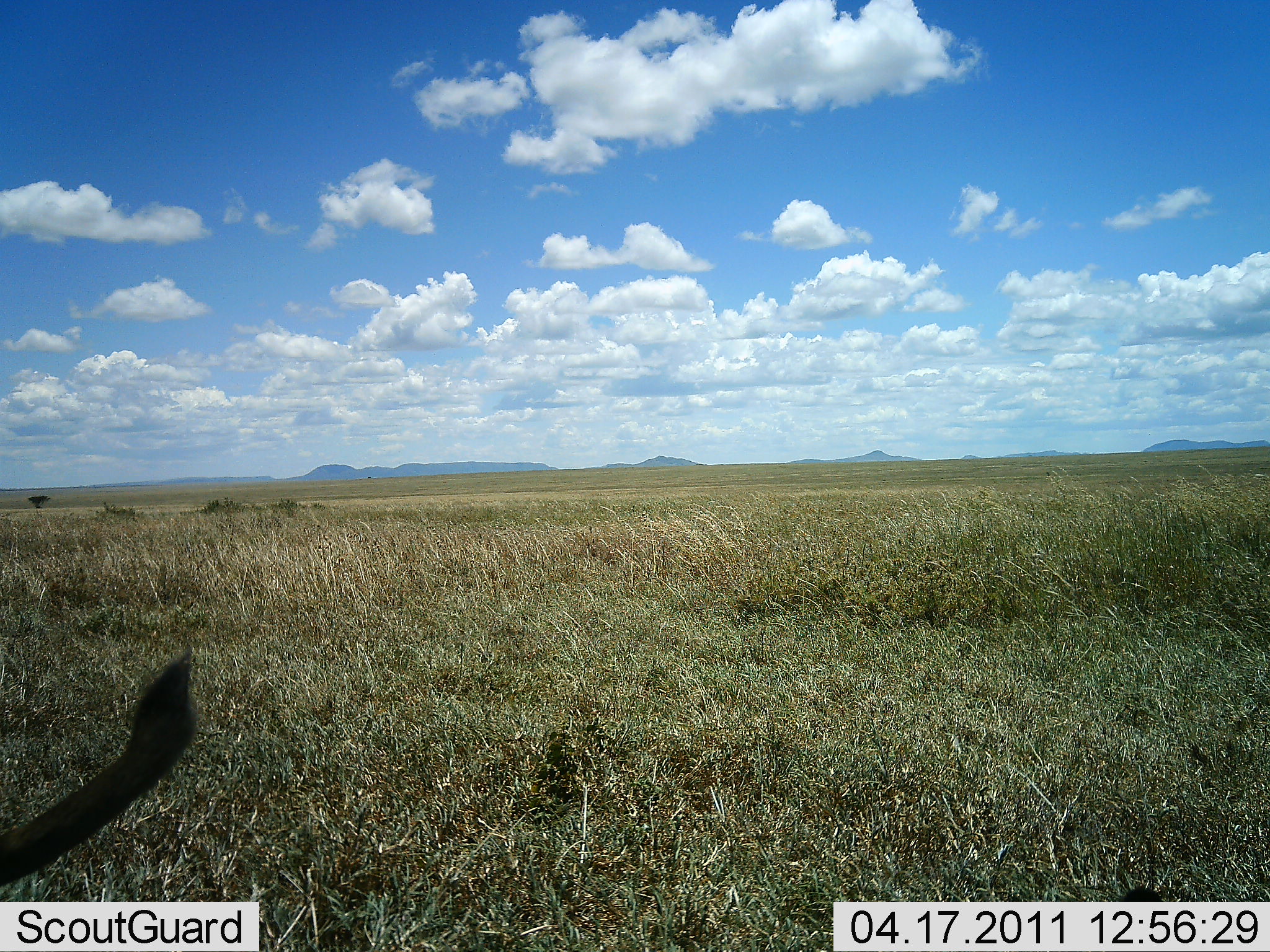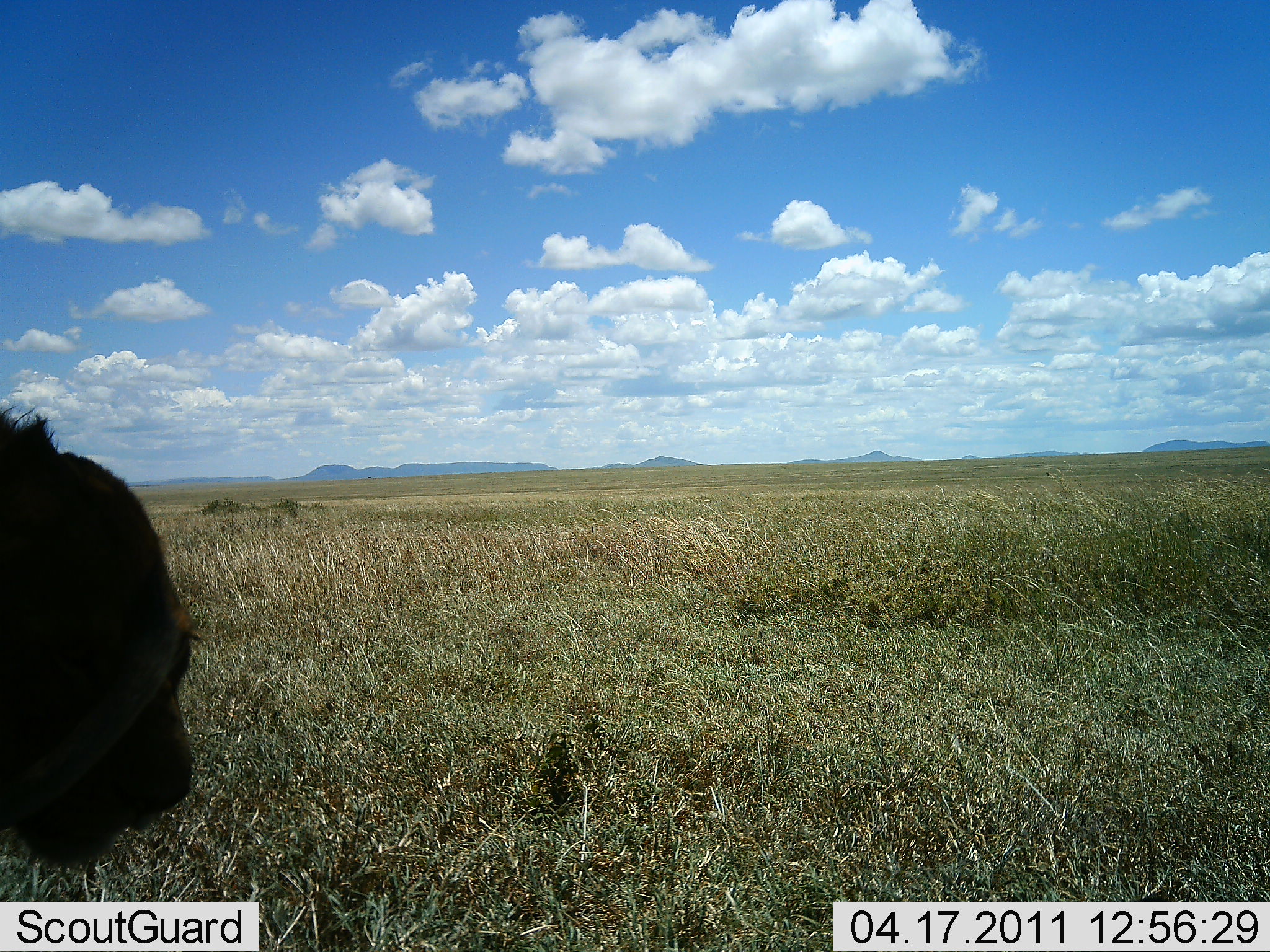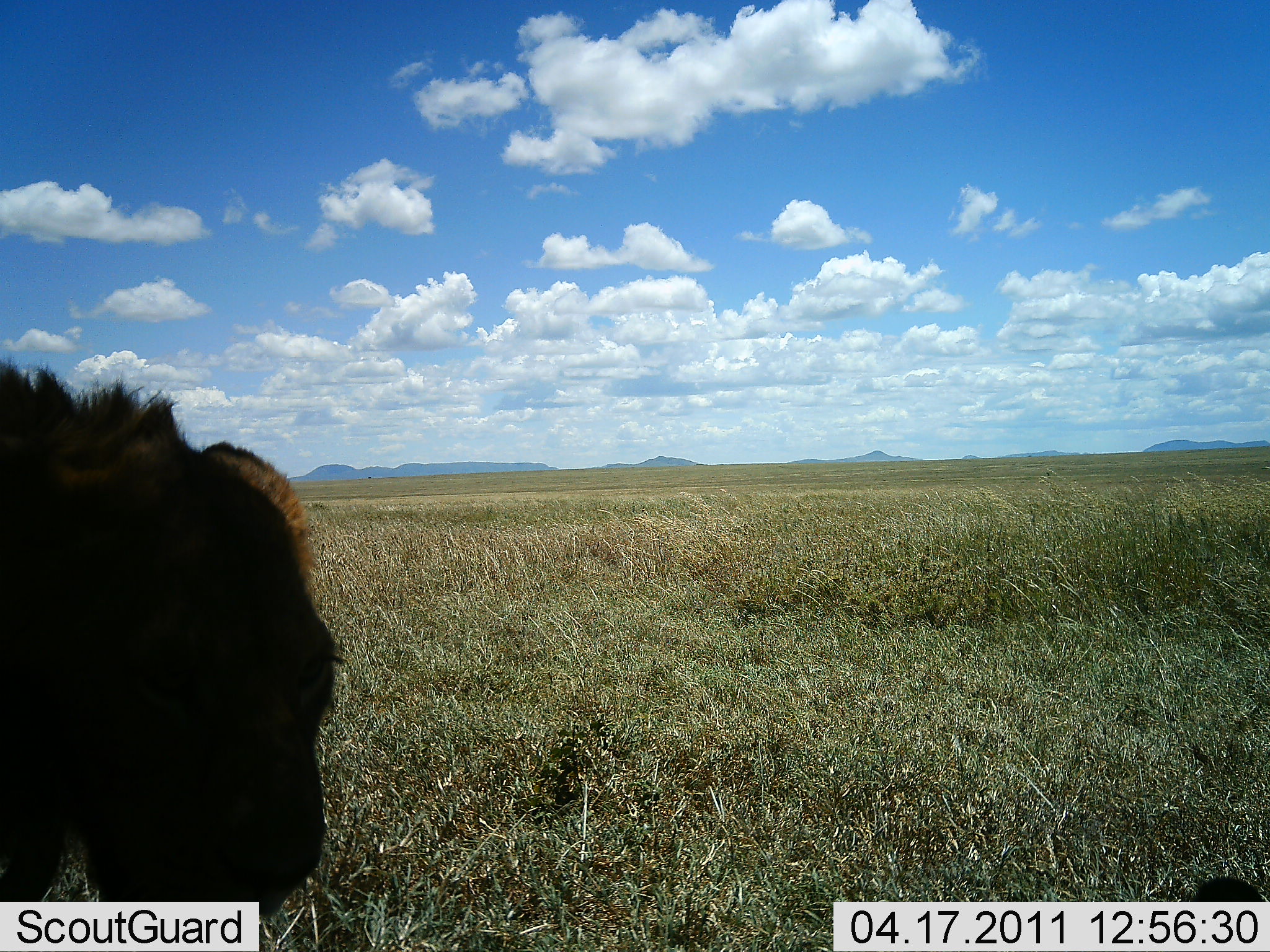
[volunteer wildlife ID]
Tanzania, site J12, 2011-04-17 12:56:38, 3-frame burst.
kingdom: Animalia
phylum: Chordata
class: Mammalia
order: Carnivora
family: Felidae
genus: Panthera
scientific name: Panthera leo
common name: lion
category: lionfemale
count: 1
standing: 33%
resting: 0%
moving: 67%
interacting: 0%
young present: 0%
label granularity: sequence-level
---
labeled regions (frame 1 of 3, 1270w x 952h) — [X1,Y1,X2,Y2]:
animal: [0,654,200,885]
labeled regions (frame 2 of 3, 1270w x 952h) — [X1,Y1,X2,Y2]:
animal: [0,406,197,789]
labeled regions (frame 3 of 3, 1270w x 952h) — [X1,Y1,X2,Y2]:
animal: [0,358,352,950]